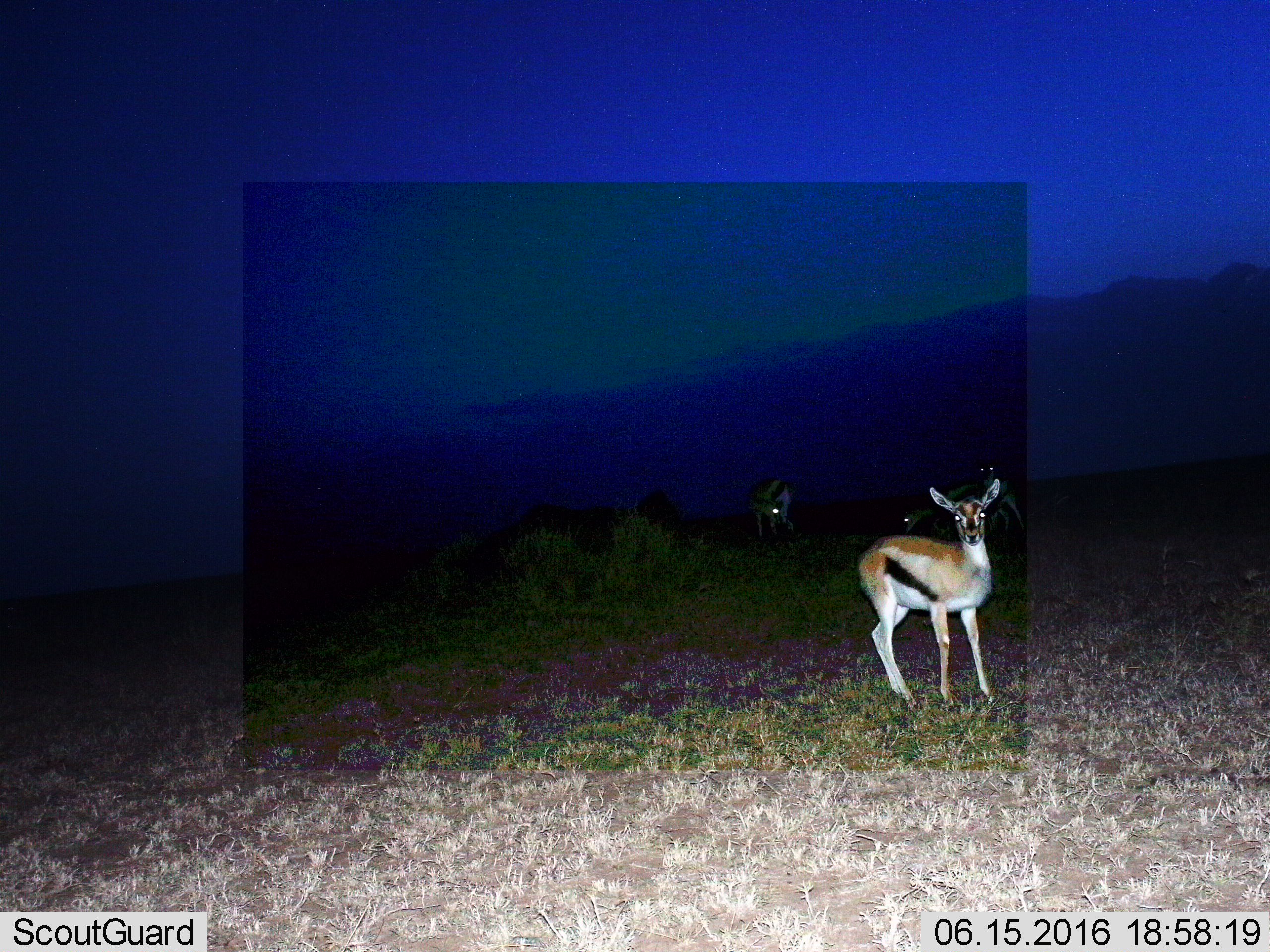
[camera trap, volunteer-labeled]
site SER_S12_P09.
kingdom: Animalia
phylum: Chordata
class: Mammalia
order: Artiodactyla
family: Bovidae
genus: Eudorcas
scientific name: Eudorcas thomsonii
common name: thomson's gazelle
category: gazellethomsons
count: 4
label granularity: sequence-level